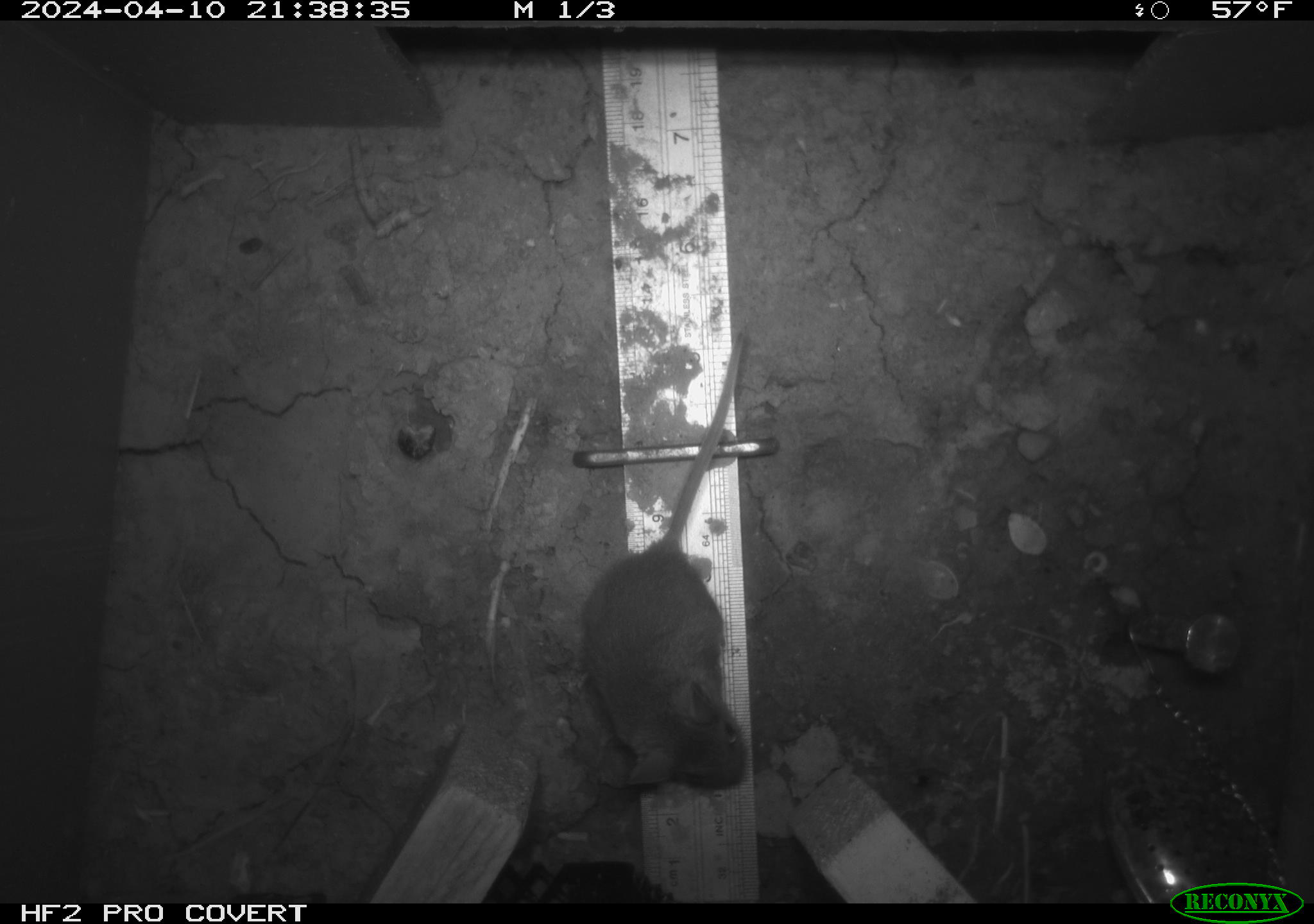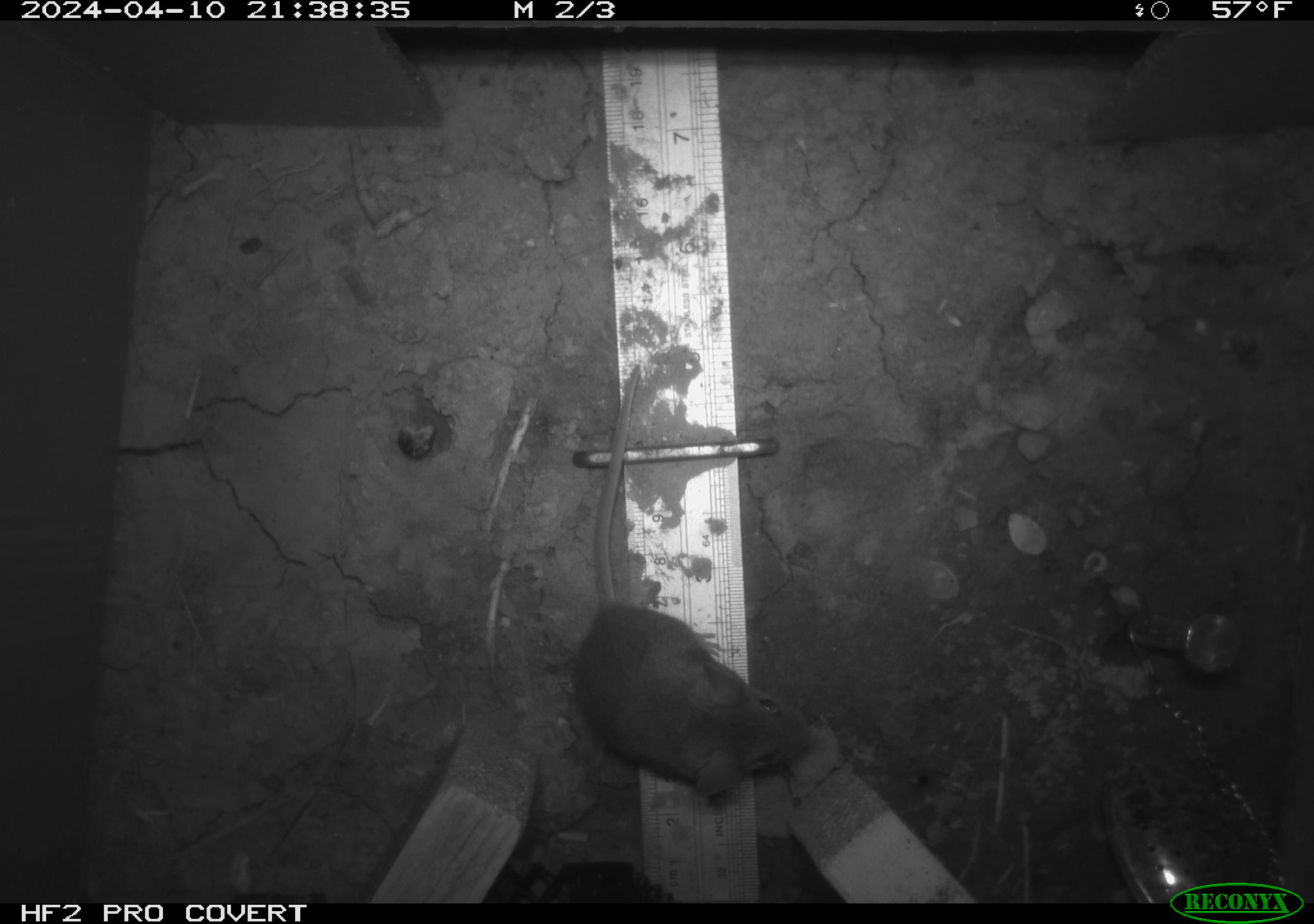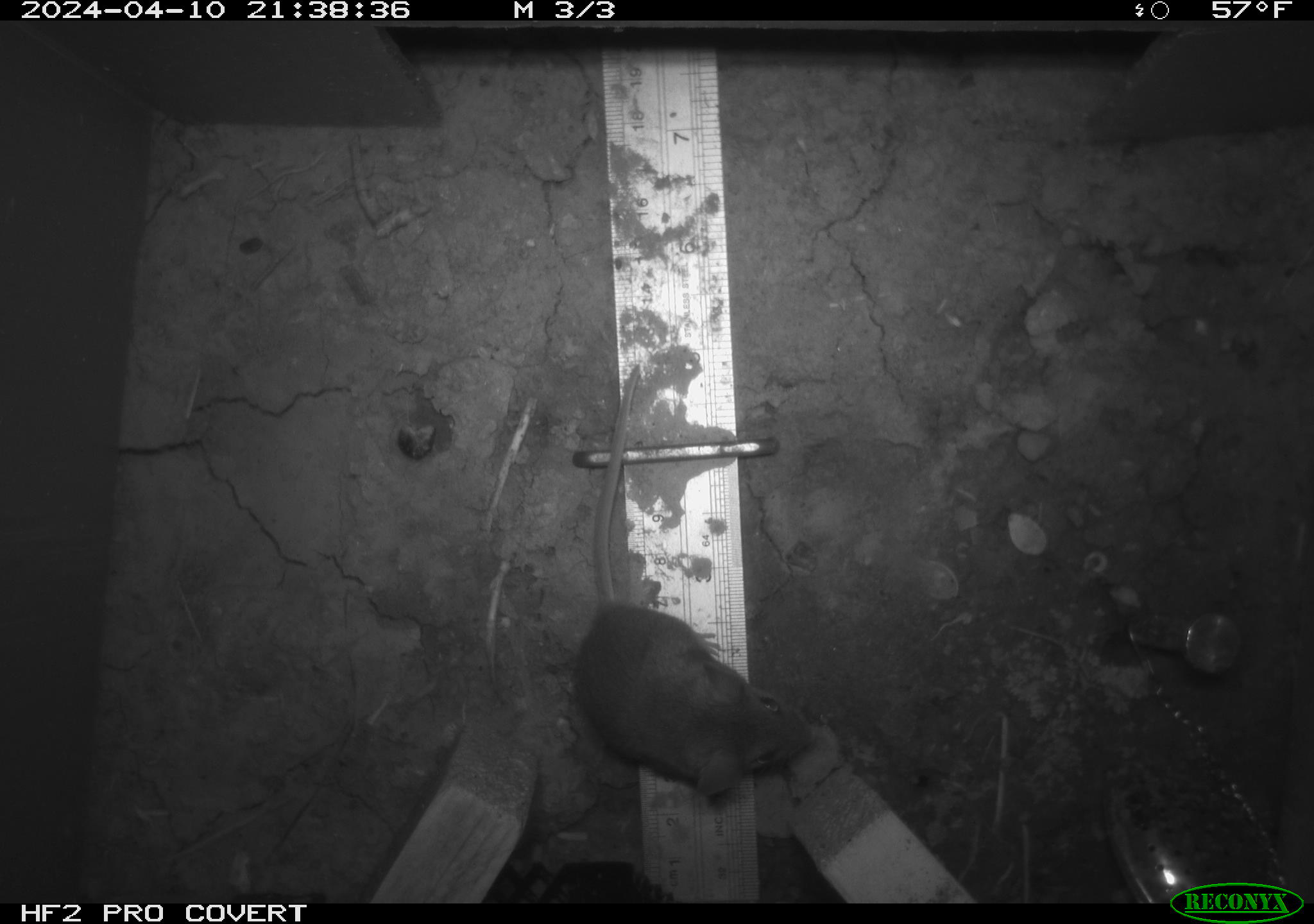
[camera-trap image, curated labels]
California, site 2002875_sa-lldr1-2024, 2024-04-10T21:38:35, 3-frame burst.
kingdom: Animalia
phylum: Chordata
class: Mammalia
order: Rodentia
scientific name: Rodentia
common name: mouse species